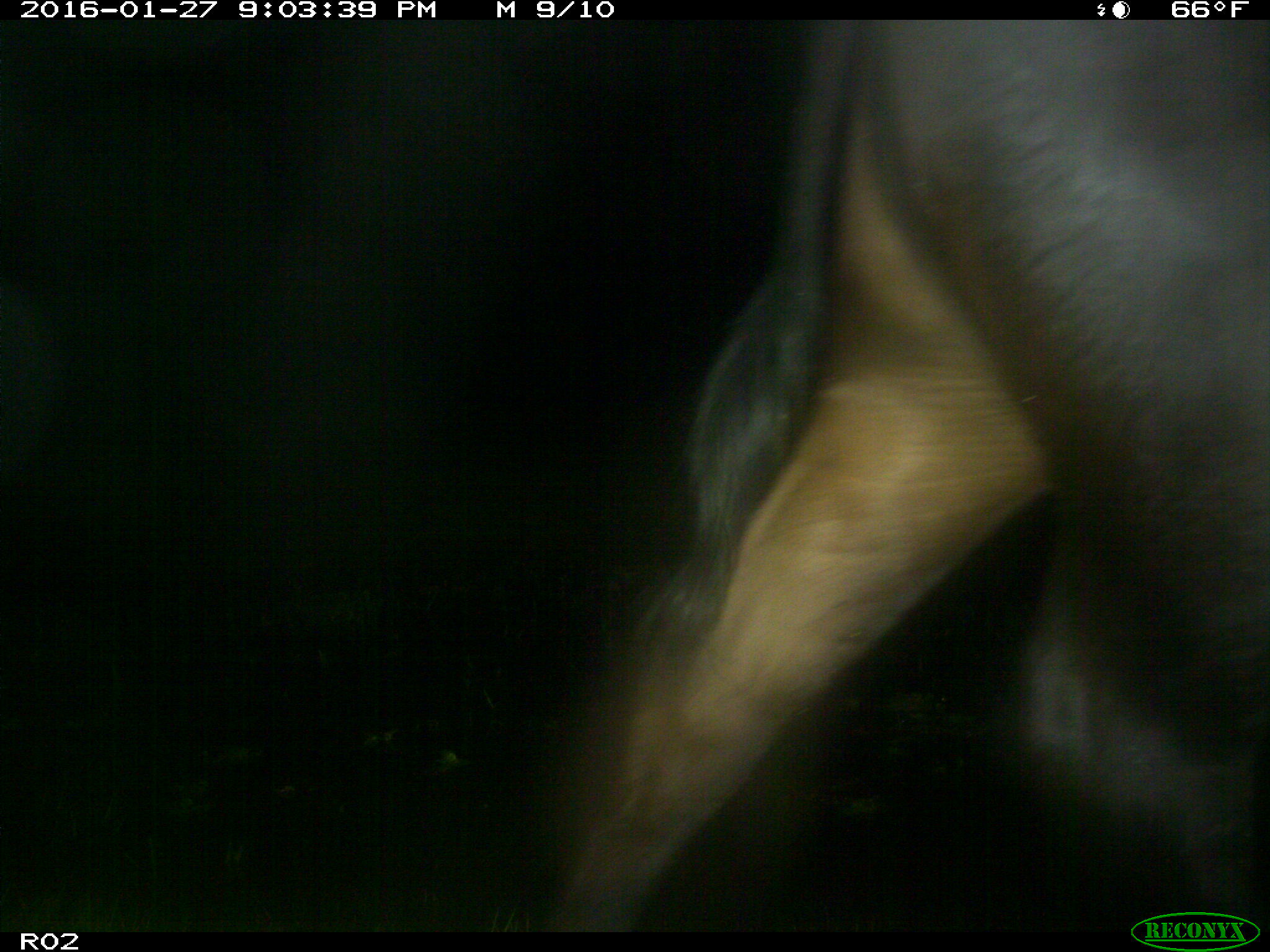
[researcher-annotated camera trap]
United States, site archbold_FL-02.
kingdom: Animalia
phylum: Chordata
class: Mammalia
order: Artiodactyla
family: Bovidae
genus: Bos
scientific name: Bos taurus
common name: domestic cow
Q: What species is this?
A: Bos taurus (domestic cow).